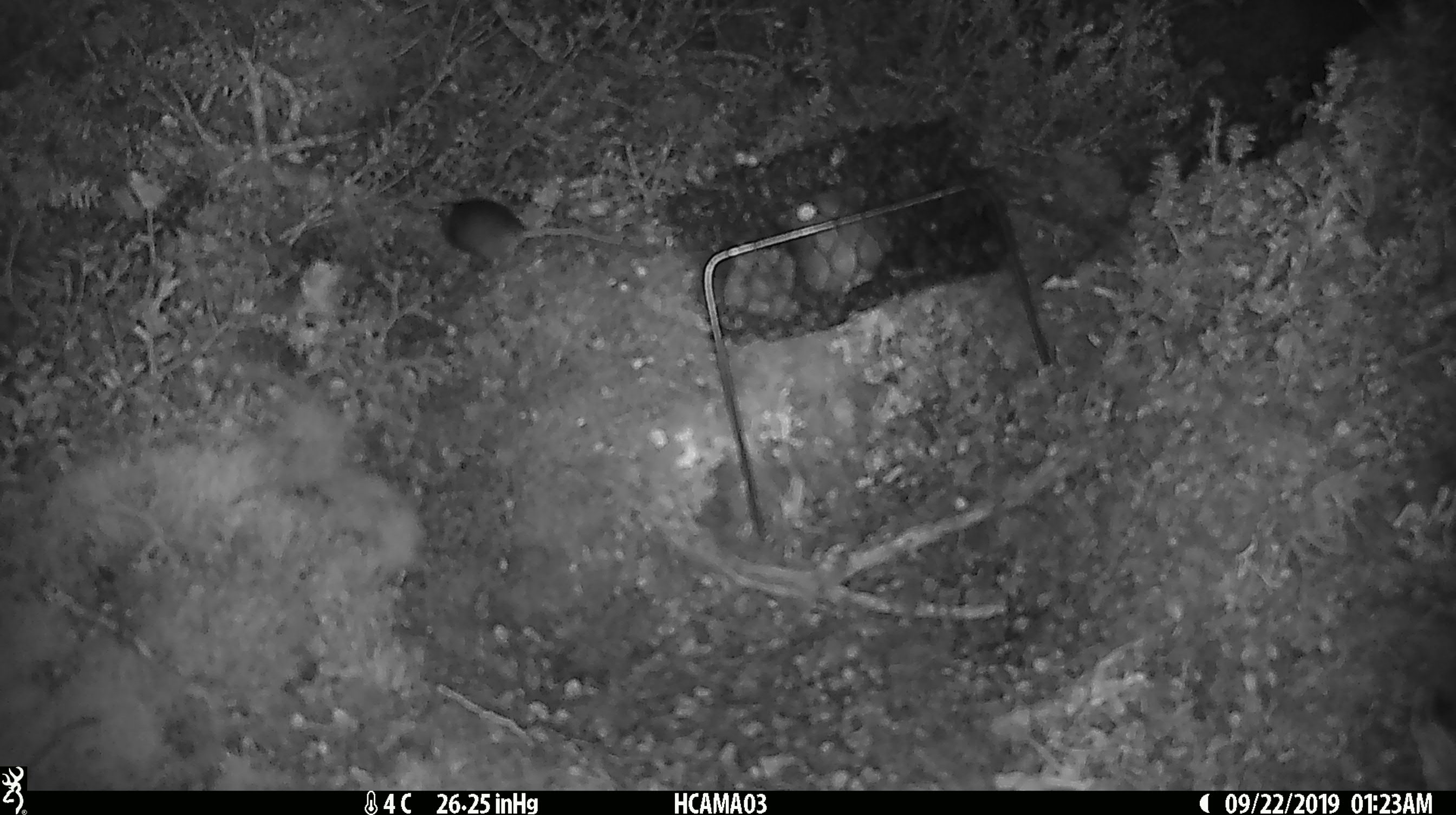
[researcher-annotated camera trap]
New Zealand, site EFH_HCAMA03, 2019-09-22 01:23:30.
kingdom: Animalia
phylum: Chordata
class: Mammalia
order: Rodentia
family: Muridae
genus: Mus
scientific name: Mus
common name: mouse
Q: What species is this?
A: Mouse (Mus).